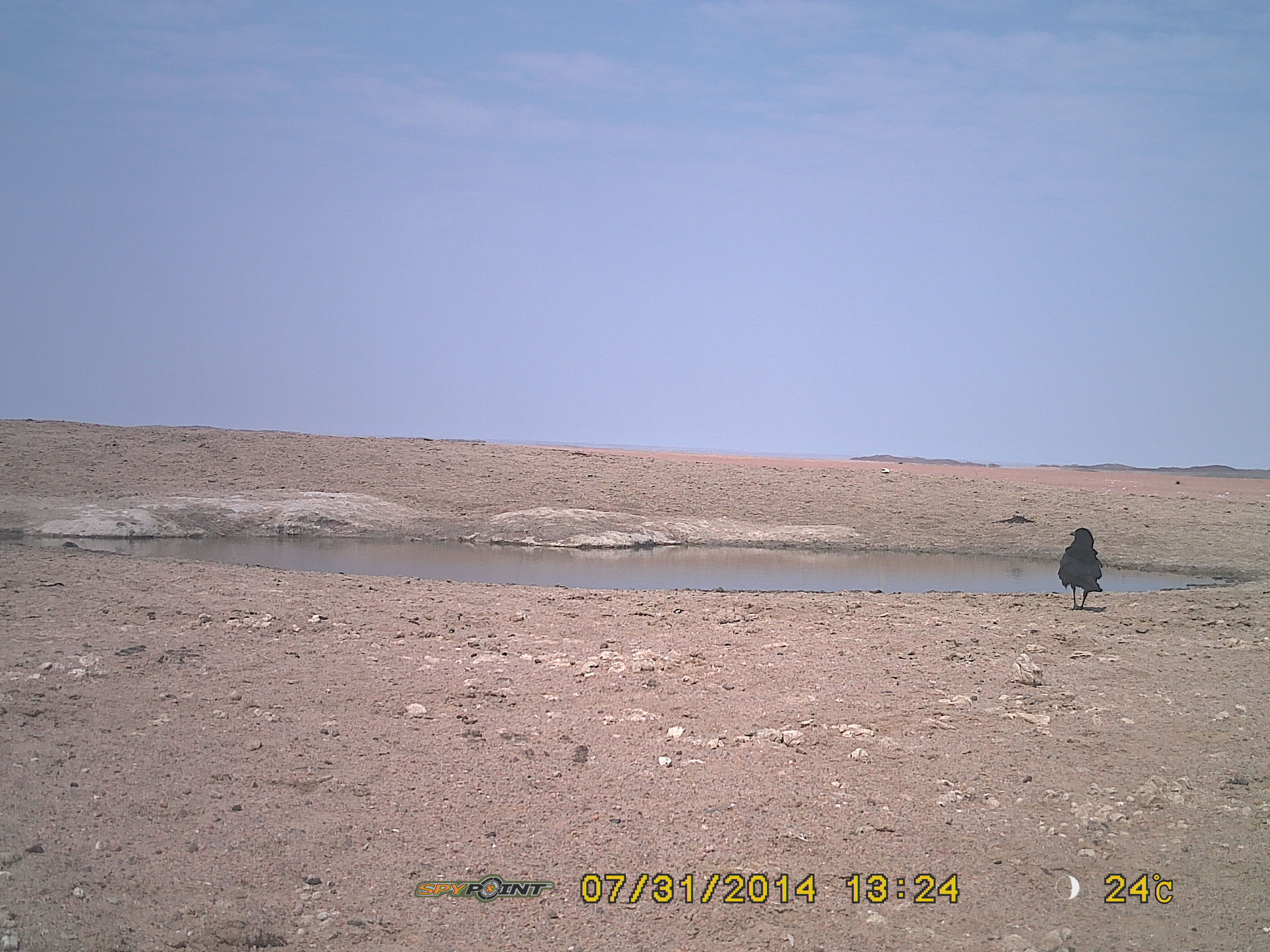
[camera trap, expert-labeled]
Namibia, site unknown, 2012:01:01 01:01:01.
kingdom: Animalia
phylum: Chordata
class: Aves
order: Accipitriformes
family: Accipitridae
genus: Torgos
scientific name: Torgos tracheliotos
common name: lappet-faced vulture